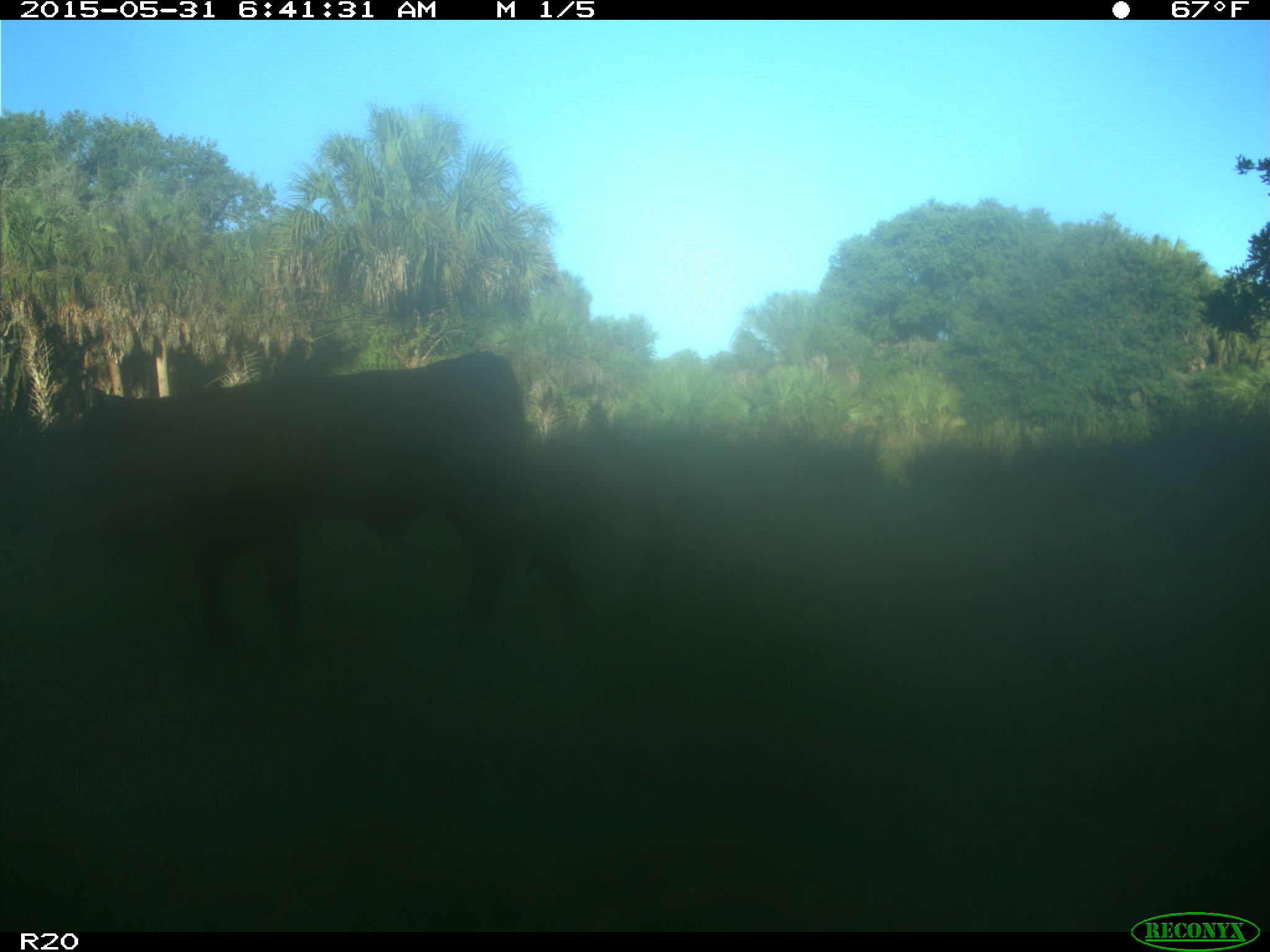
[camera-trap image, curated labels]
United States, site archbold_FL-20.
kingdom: Animalia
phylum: Chordata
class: Mammalia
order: Artiodactyla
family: Bovidae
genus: Bos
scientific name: Bos taurus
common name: domestic cow